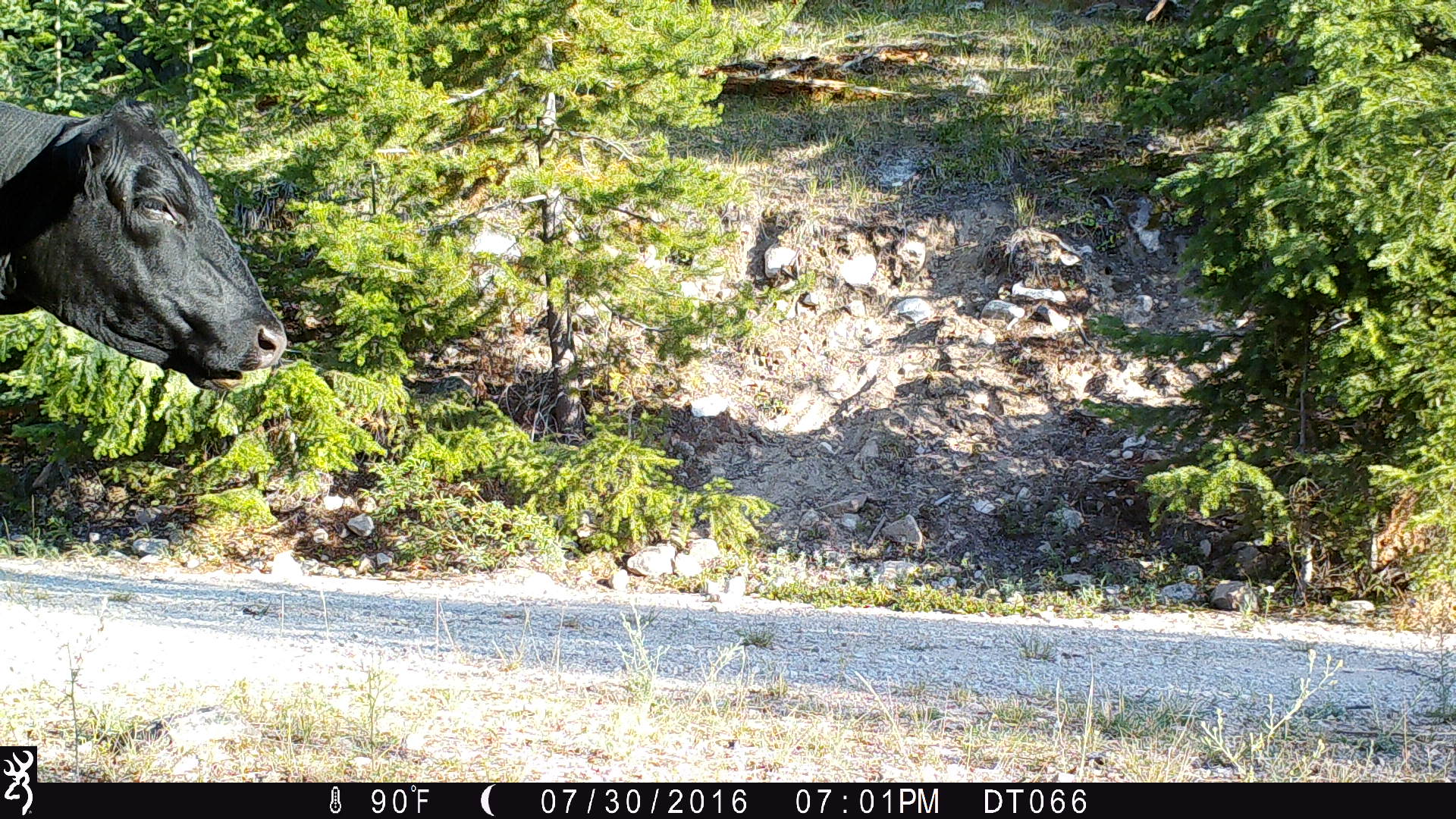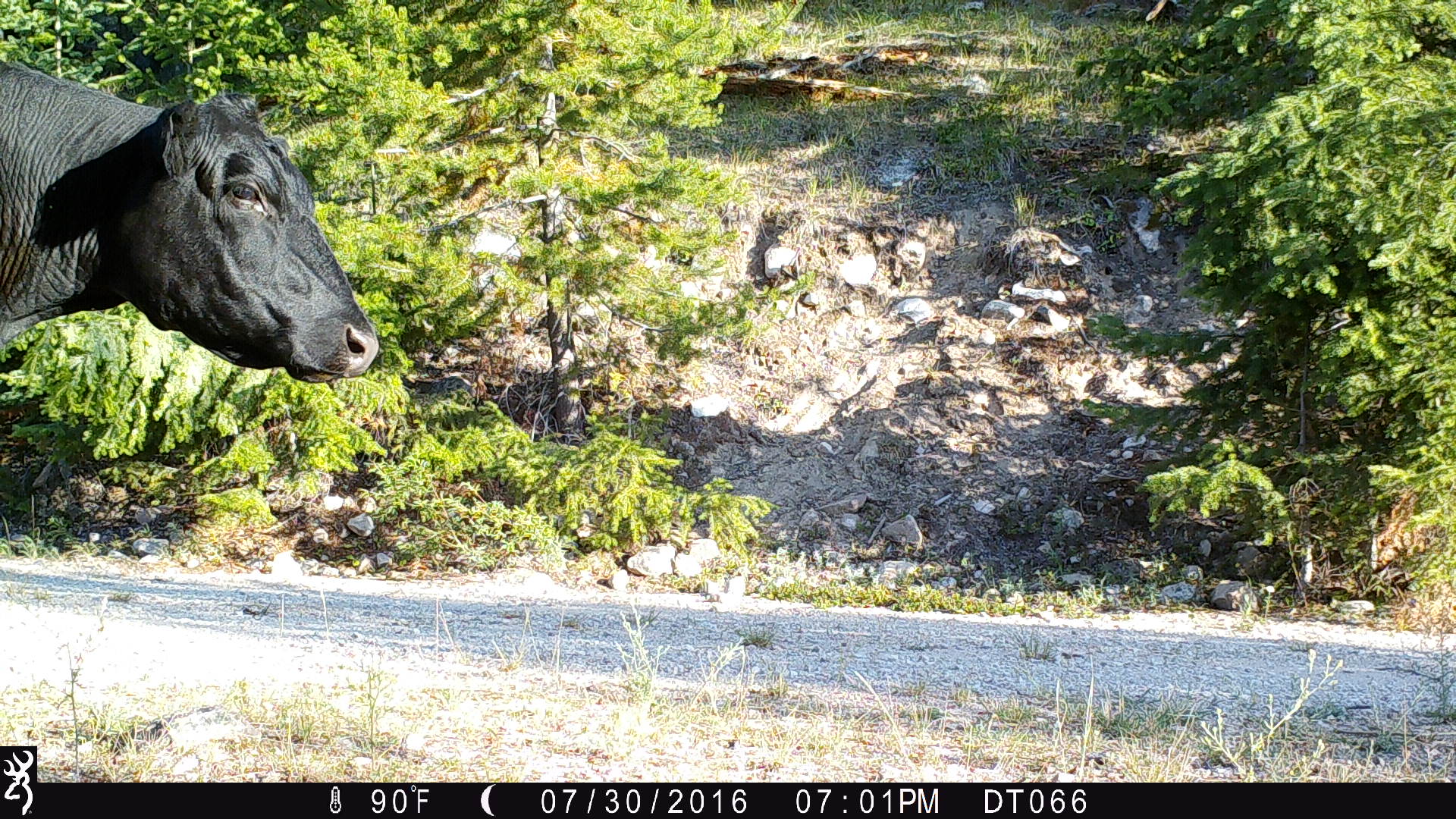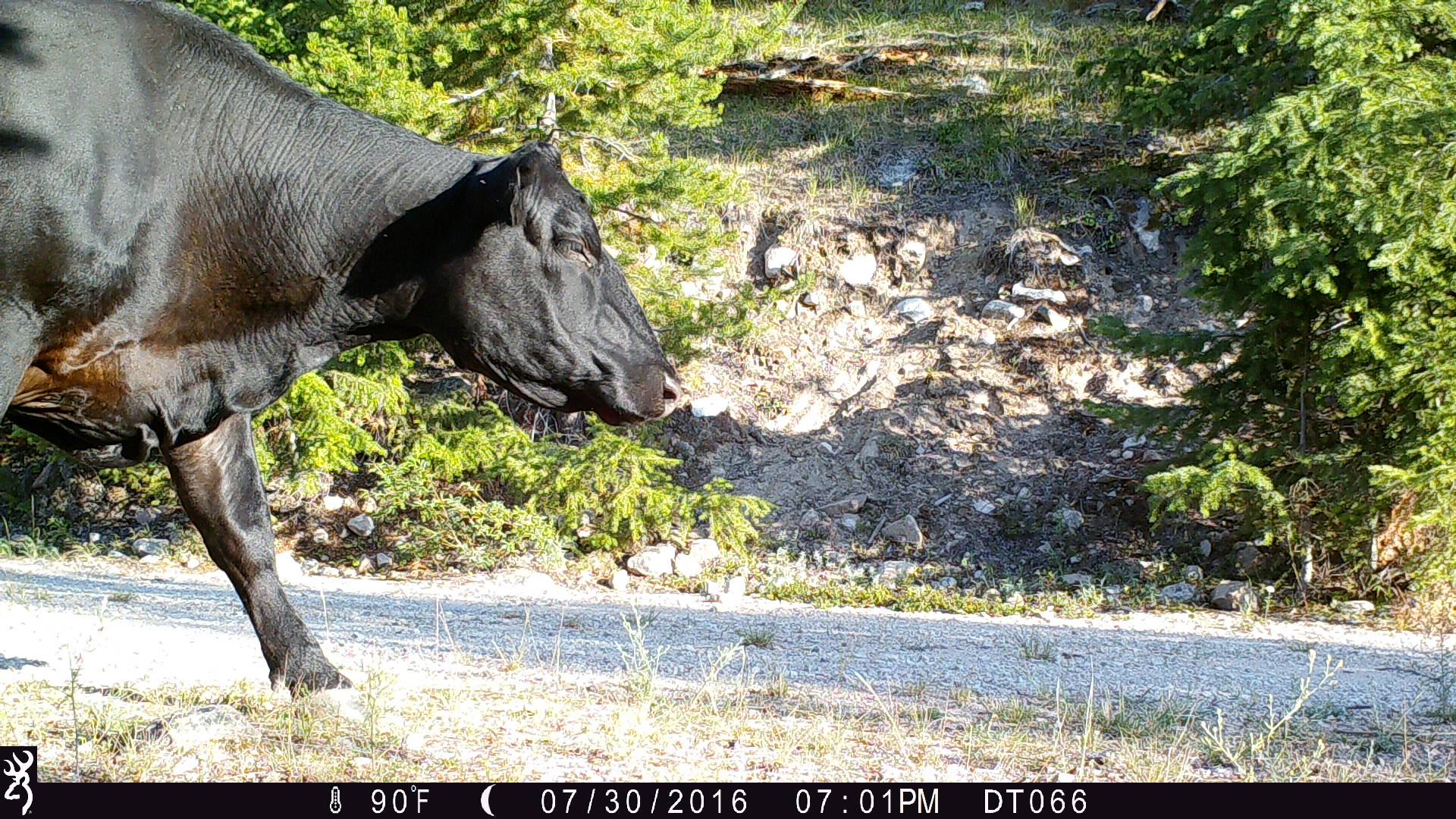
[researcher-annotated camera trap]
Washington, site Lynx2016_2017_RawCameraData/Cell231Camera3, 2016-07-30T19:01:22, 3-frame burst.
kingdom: Animalia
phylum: Chordata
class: Mammalia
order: Artiodactyla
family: Bovidae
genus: Bos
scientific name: Bos taurus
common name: domestic cattle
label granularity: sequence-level